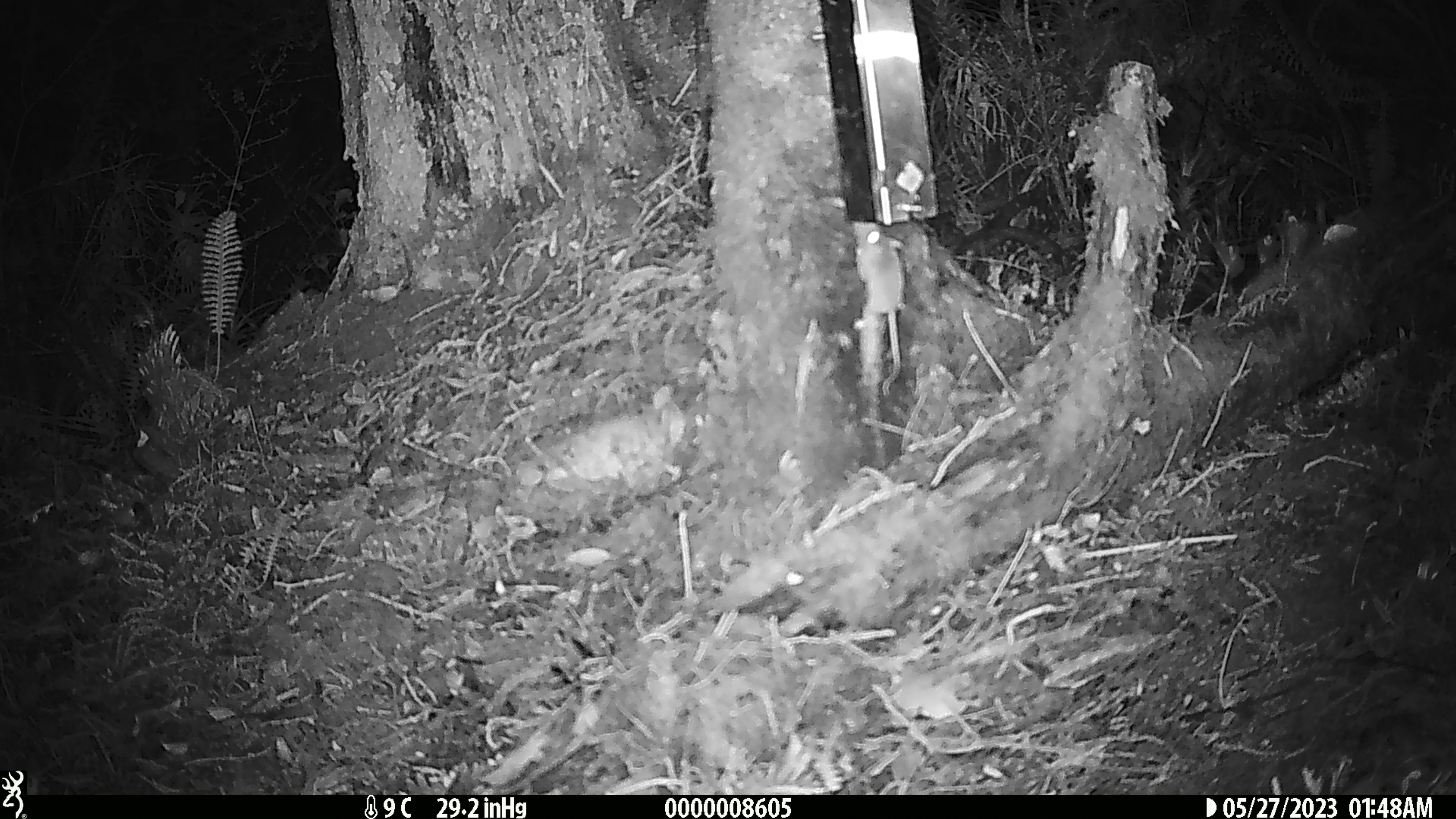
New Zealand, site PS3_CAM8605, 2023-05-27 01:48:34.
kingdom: Animalia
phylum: Chordata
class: Mammalia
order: Rodentia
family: Muridae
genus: Mus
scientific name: Mus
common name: mouse